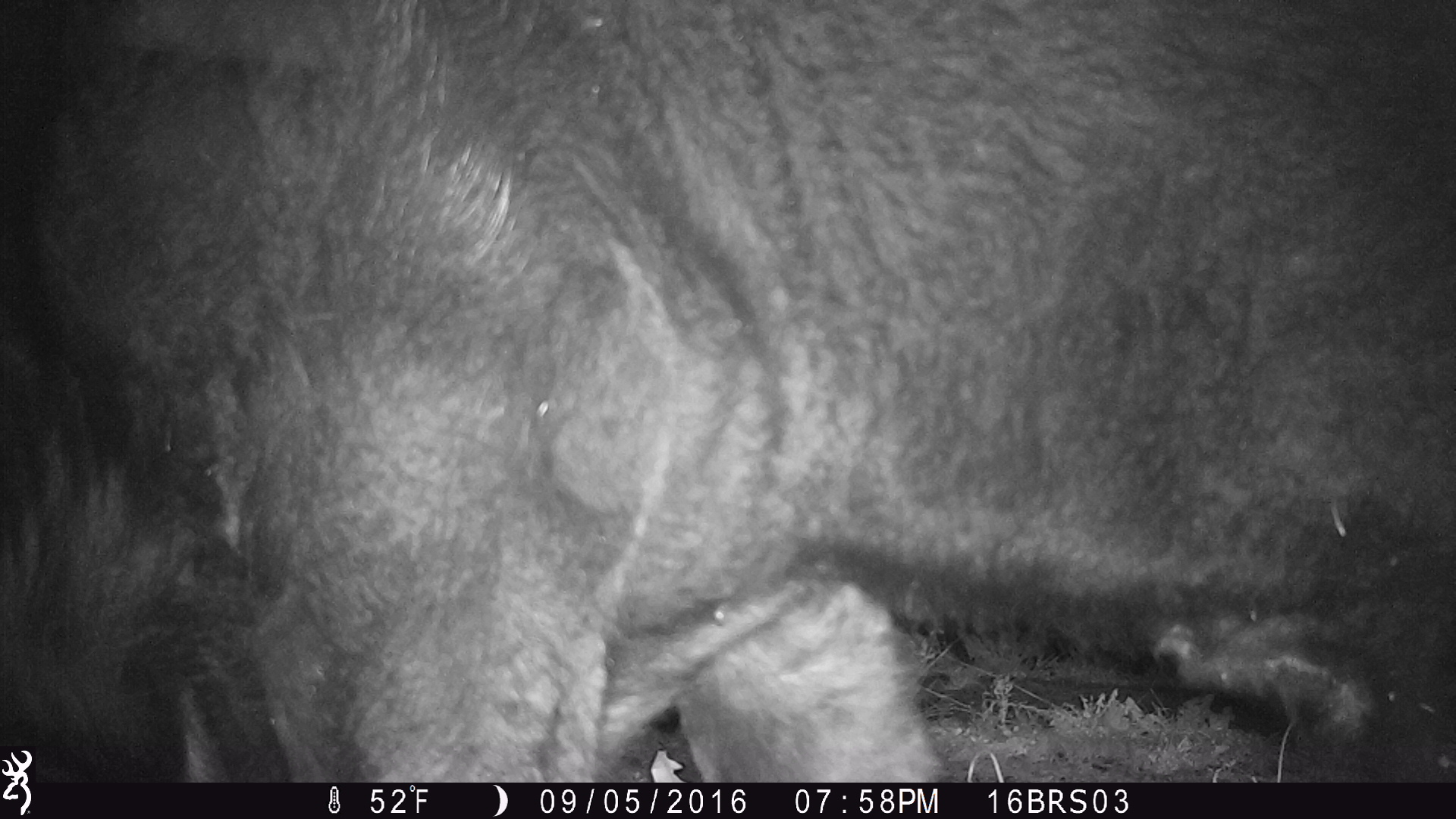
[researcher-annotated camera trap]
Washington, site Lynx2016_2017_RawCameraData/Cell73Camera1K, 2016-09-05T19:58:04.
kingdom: Animalia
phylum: Chordata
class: Mammalia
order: Artiodactyla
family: Bovidae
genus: Bos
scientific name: Bos taurus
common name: domestic cattle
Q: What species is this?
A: Domestic cattle (Bos taurus).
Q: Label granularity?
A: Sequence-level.